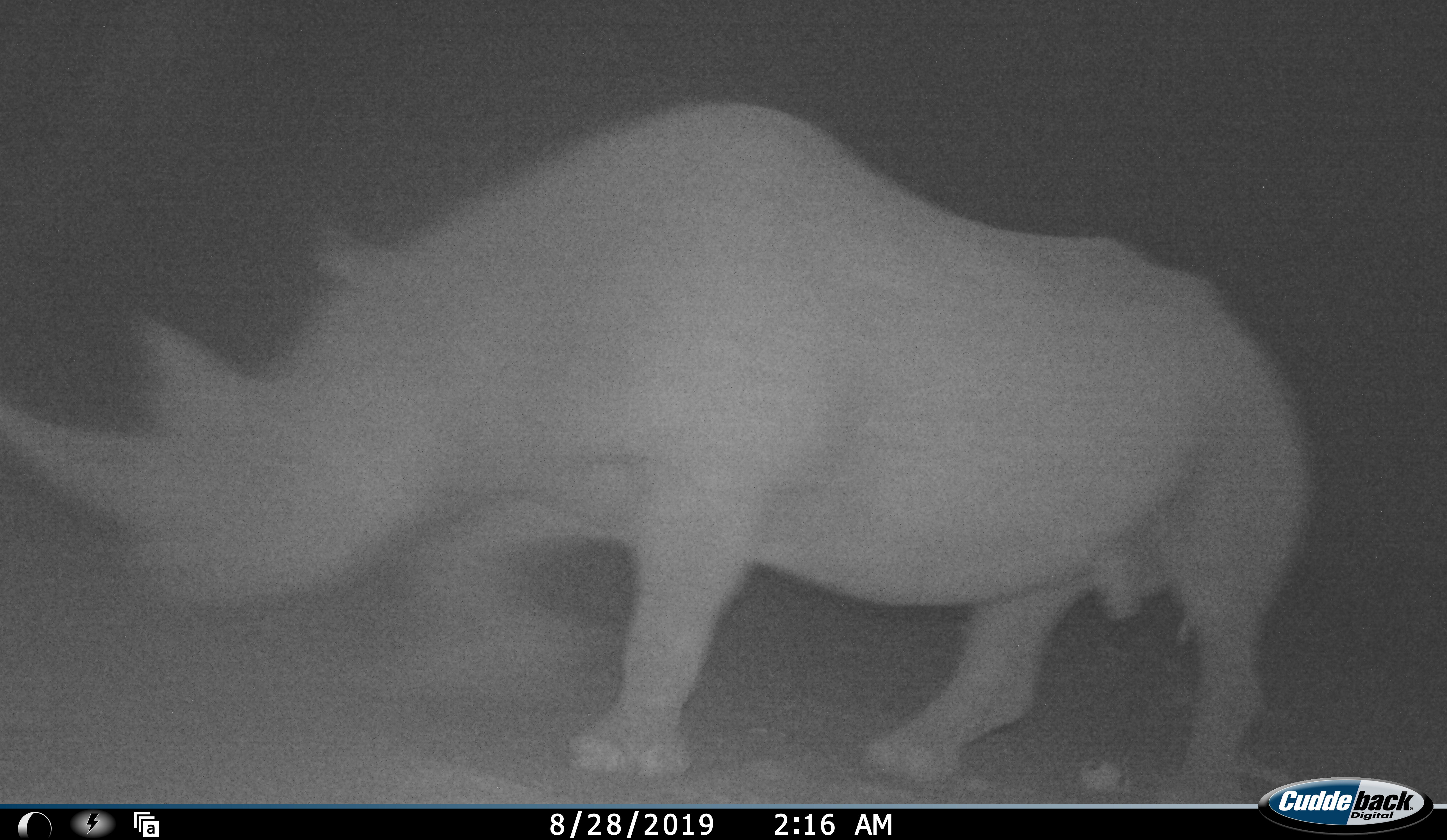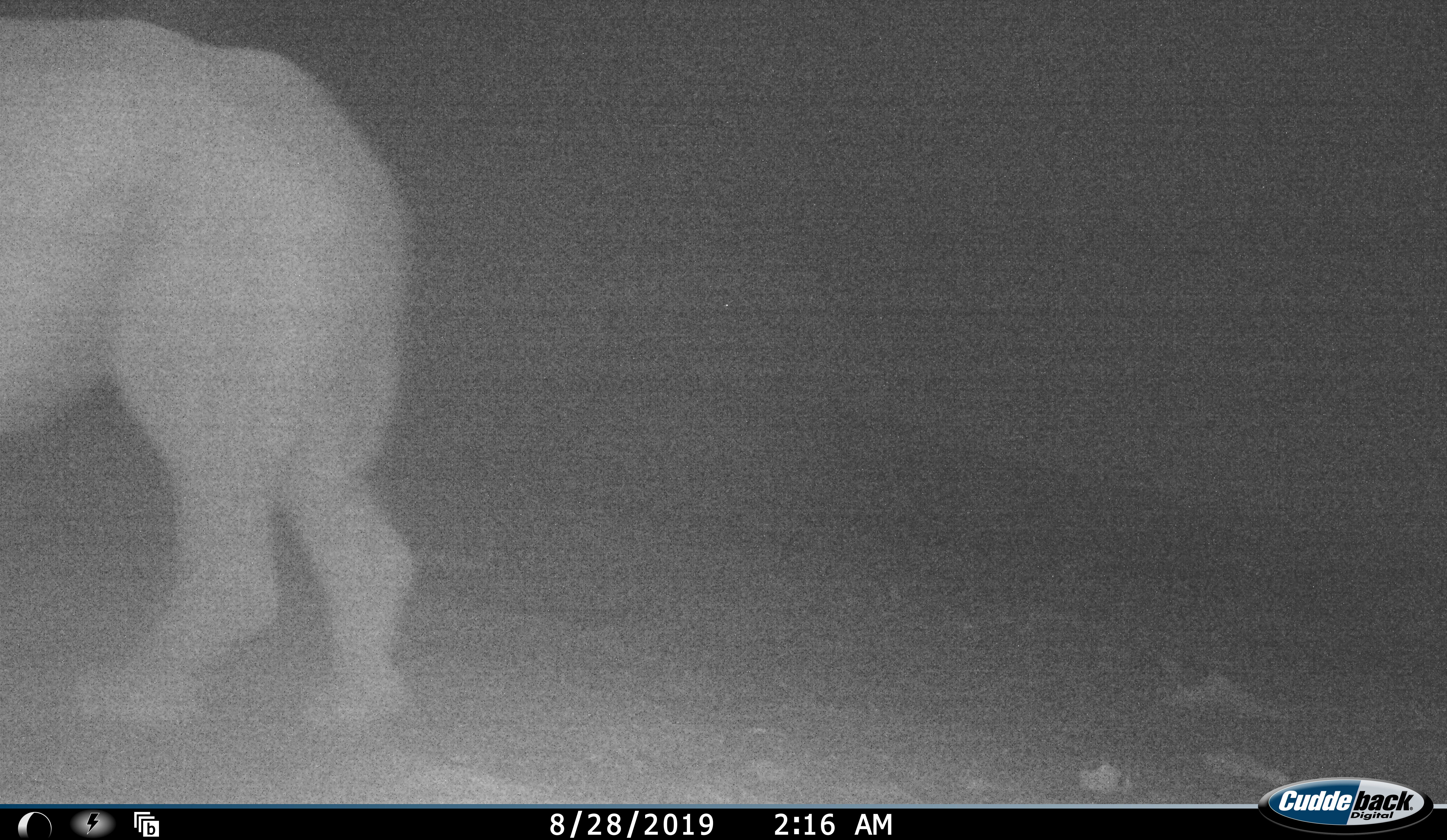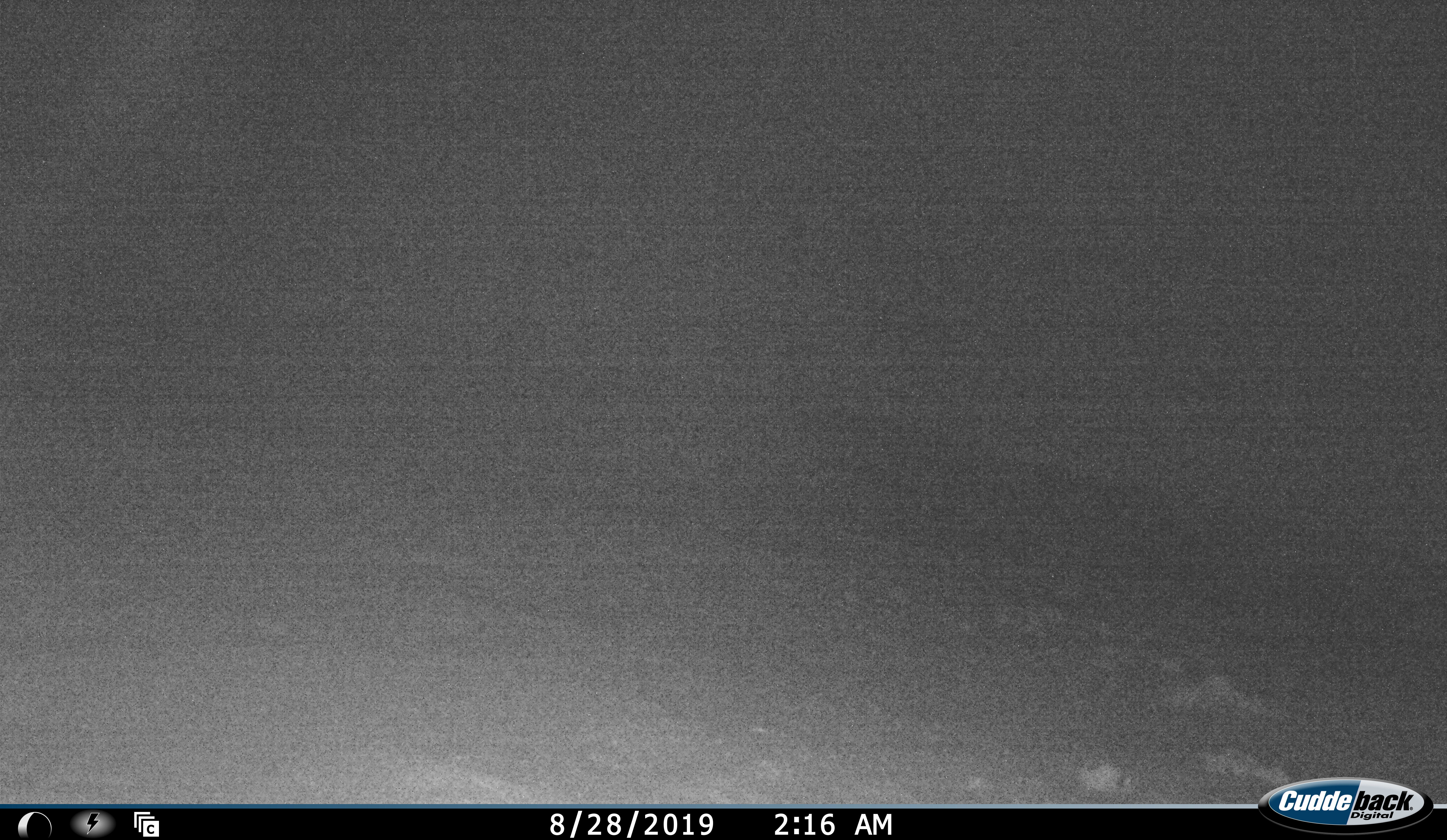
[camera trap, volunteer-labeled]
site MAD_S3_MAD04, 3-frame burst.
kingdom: Animalia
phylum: Chordata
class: Mammalia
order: Perissodactyla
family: Rhinocerotidae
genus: Ceratotherium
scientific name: Ceratotherium simum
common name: white rhinoceros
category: rhinoceroswhite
Rhinoceroswhite (white rhinoceros) (Ceratotherium simum), count 1. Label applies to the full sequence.